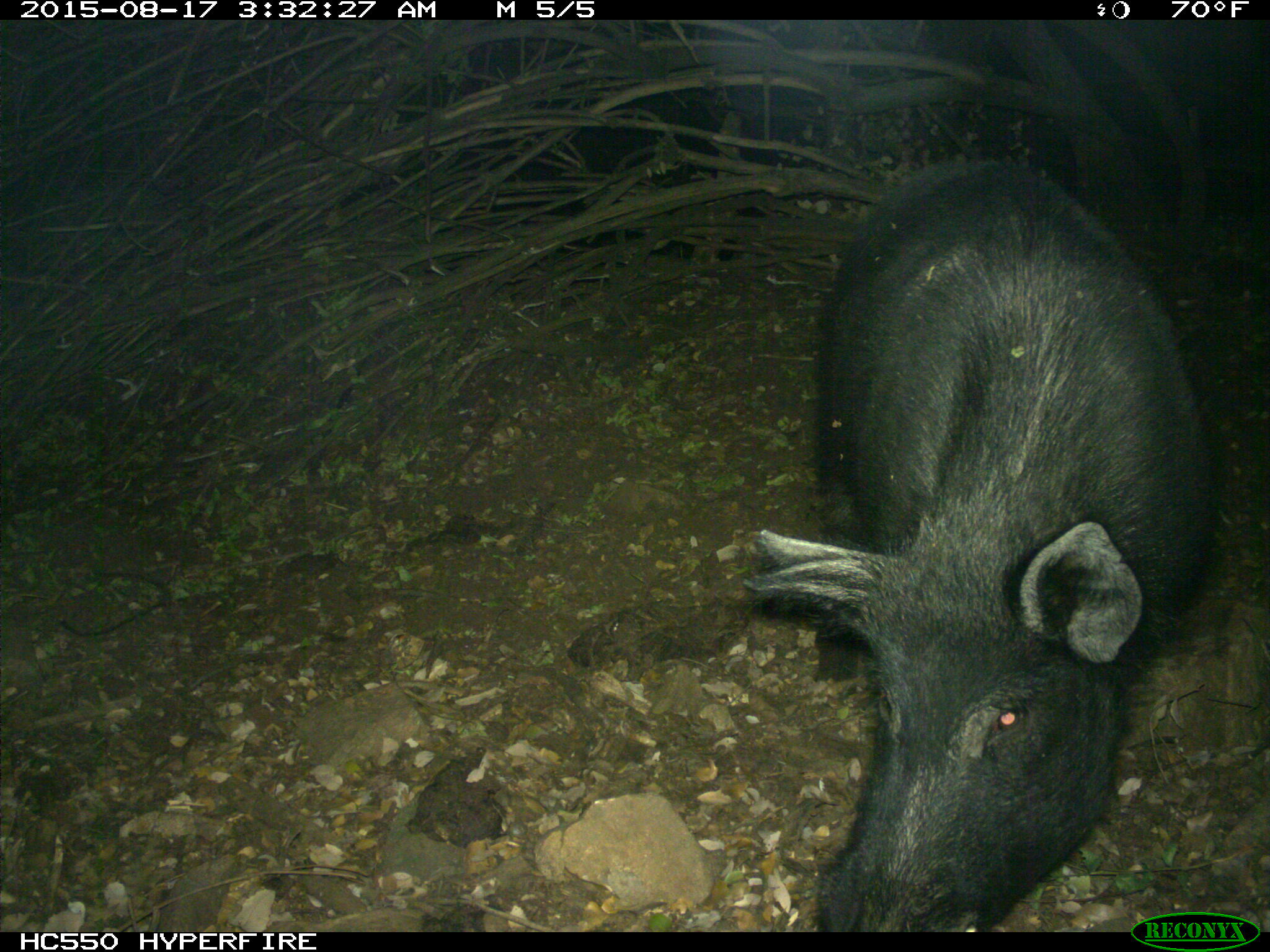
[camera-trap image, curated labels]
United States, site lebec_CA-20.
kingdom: Animalia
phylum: Chordata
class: Mammalia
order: Artiodactyla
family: Suidae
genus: Sus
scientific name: Sus scrofa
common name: wild boar